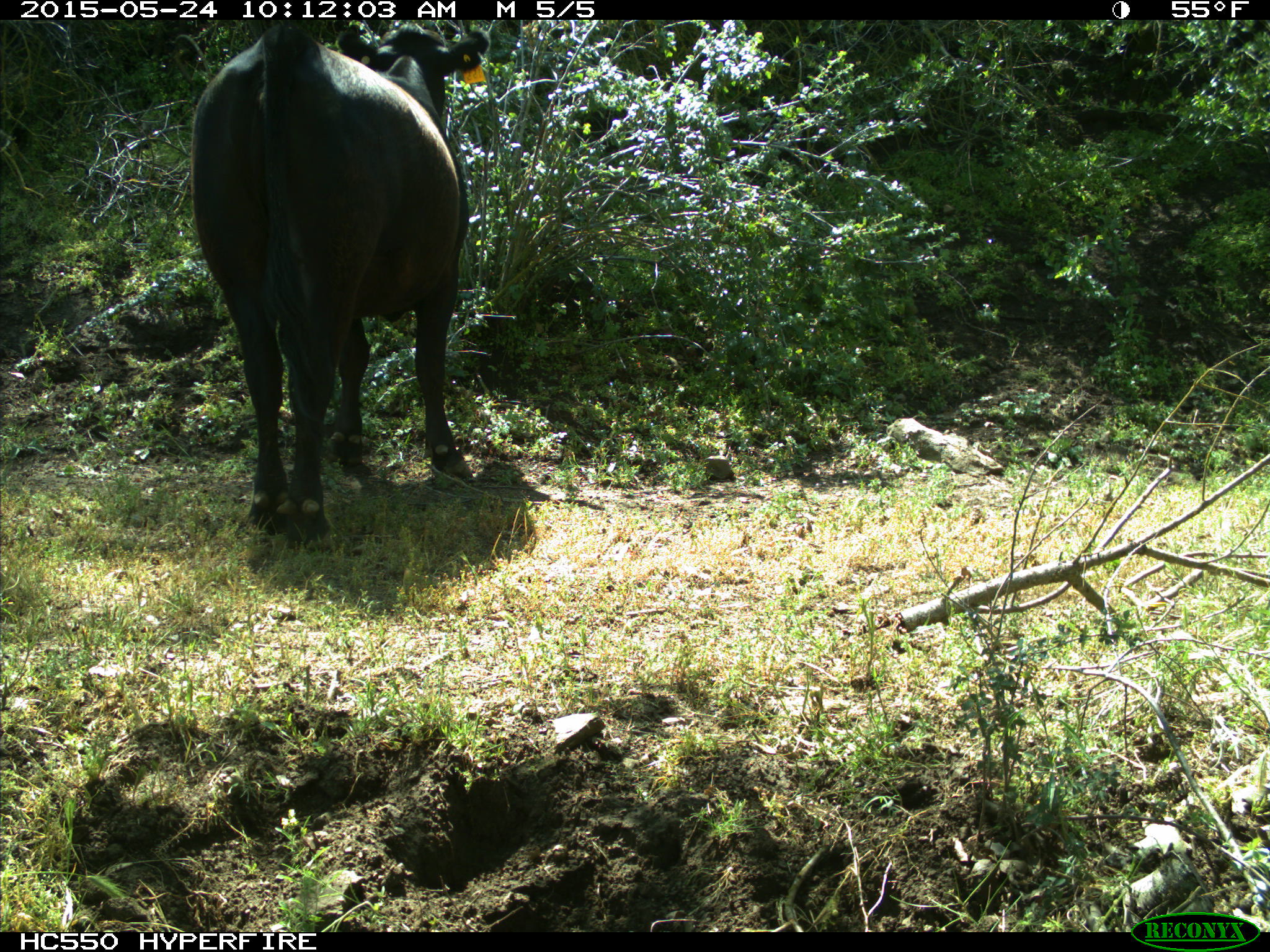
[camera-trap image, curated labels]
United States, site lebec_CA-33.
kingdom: Animalia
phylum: Chordata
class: Mammalia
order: Artiodactyla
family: Bovidae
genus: Bos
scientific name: Bos taurus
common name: domestic cow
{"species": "Bos taurus (domestic cow)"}